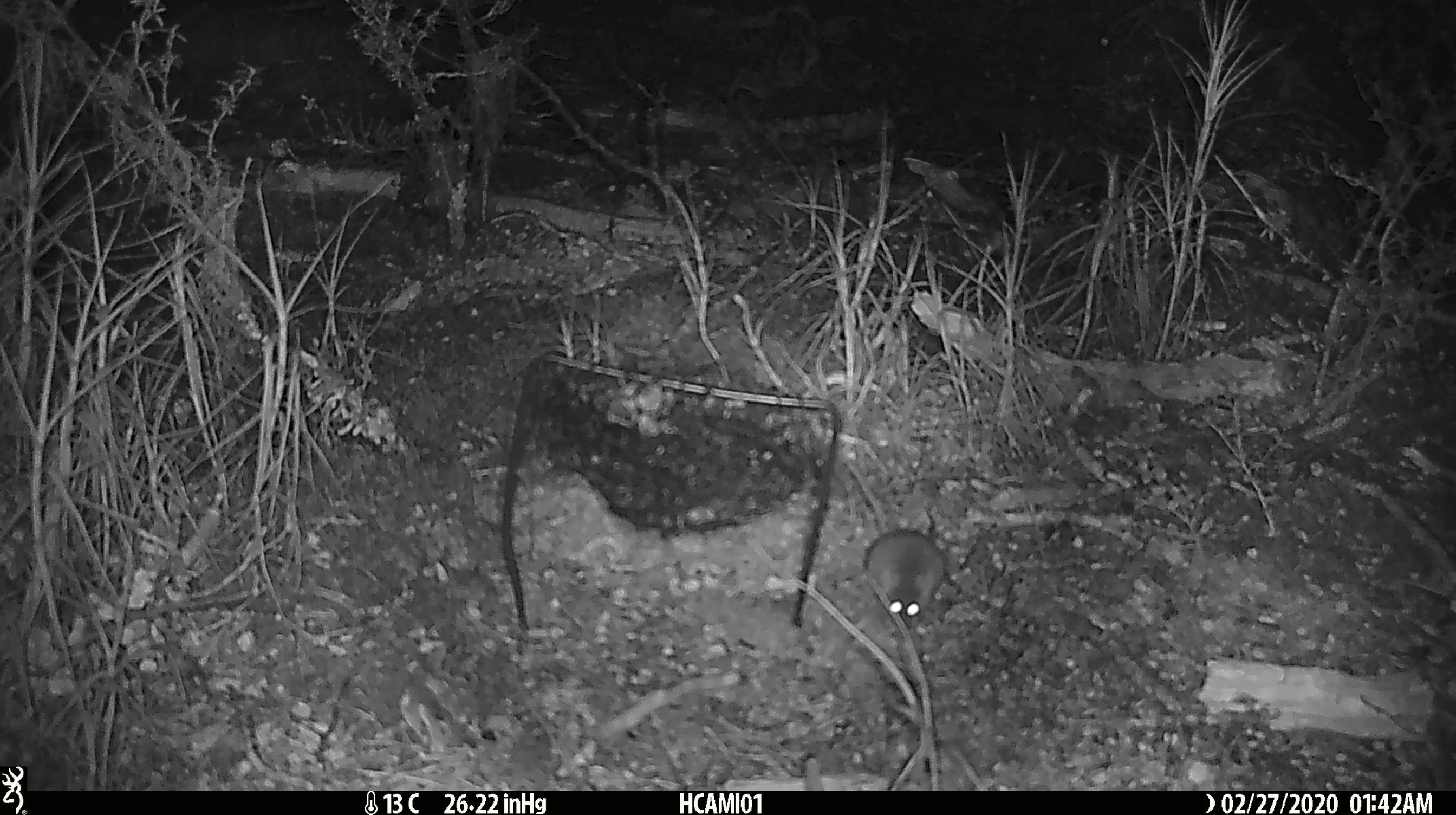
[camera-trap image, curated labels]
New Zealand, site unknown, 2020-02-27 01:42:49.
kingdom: Animalia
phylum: Chordata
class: Mammalia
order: Rodentia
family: Muridae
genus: Mus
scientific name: Mus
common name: mouse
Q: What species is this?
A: Mouse (Mus).